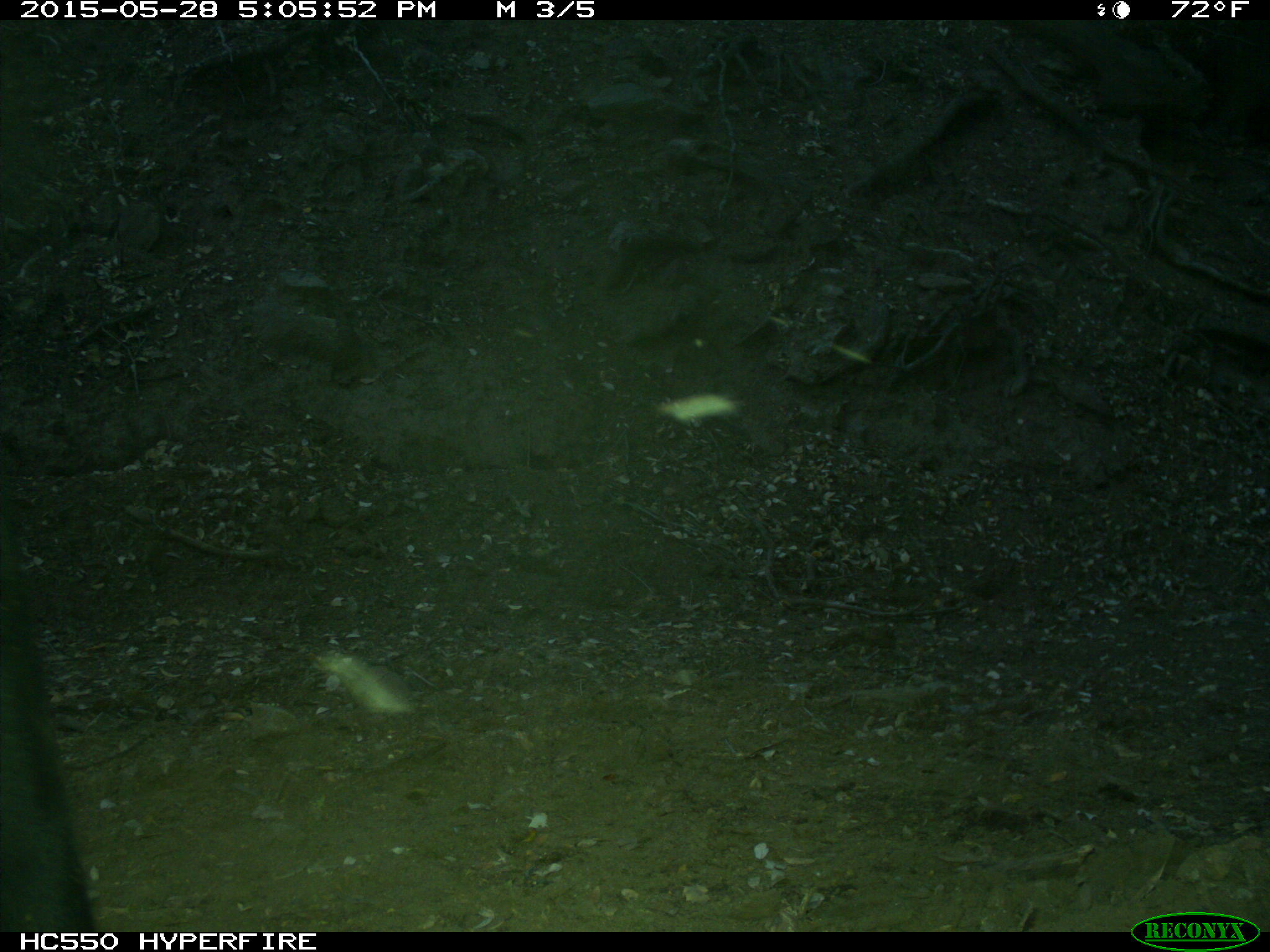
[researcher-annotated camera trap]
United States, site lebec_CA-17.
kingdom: Animalia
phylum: Chordata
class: Mammalia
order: Artiodactyla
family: Bovidae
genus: Bos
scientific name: Bos taurus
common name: domestic cow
Bos taurus (domestic cow).